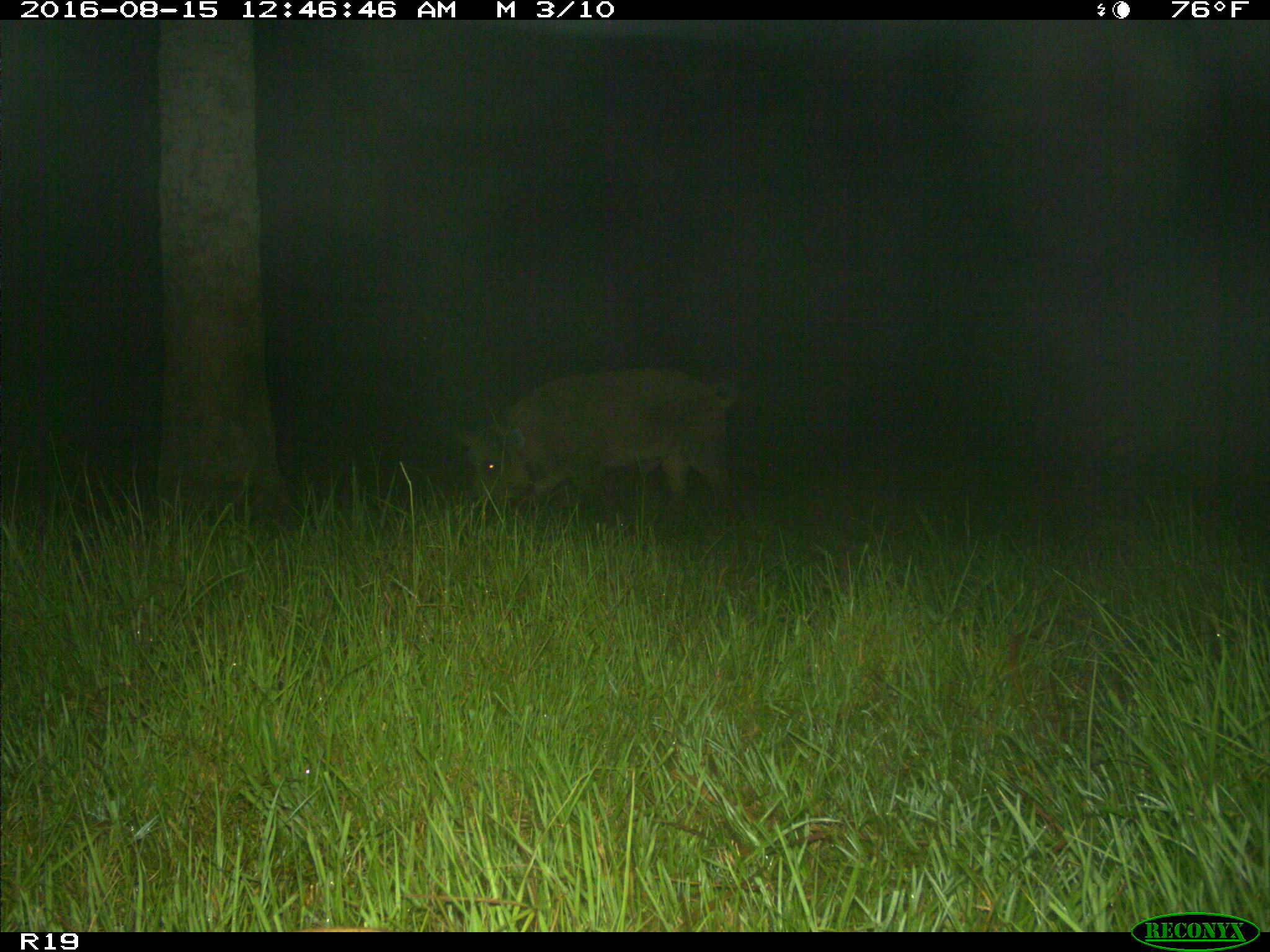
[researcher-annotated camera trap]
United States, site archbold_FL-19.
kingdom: Animalia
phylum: Chordata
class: Mammalia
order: Artiodactyla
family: Suidae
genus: Sus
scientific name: Sus scrofa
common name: wild boar